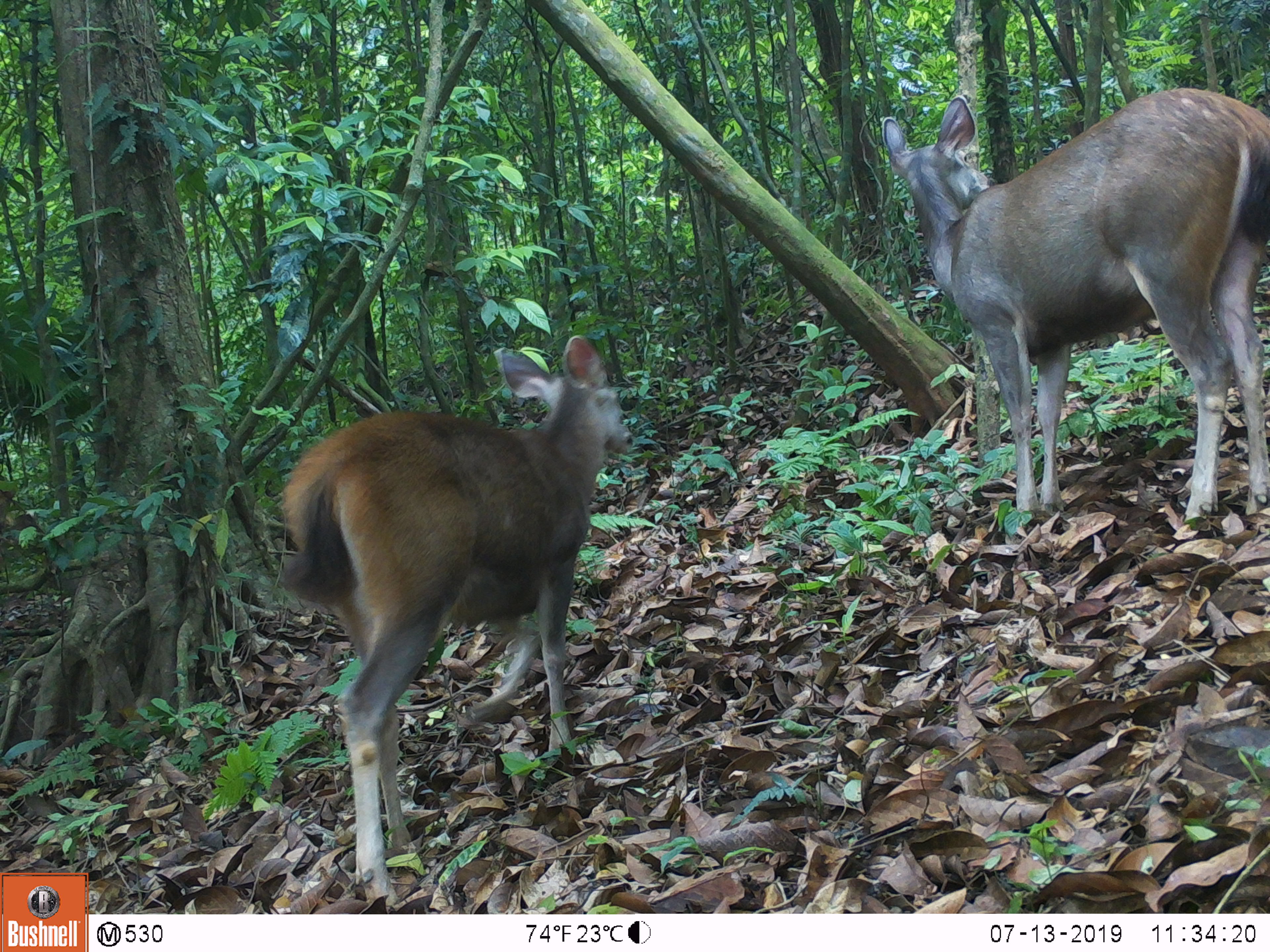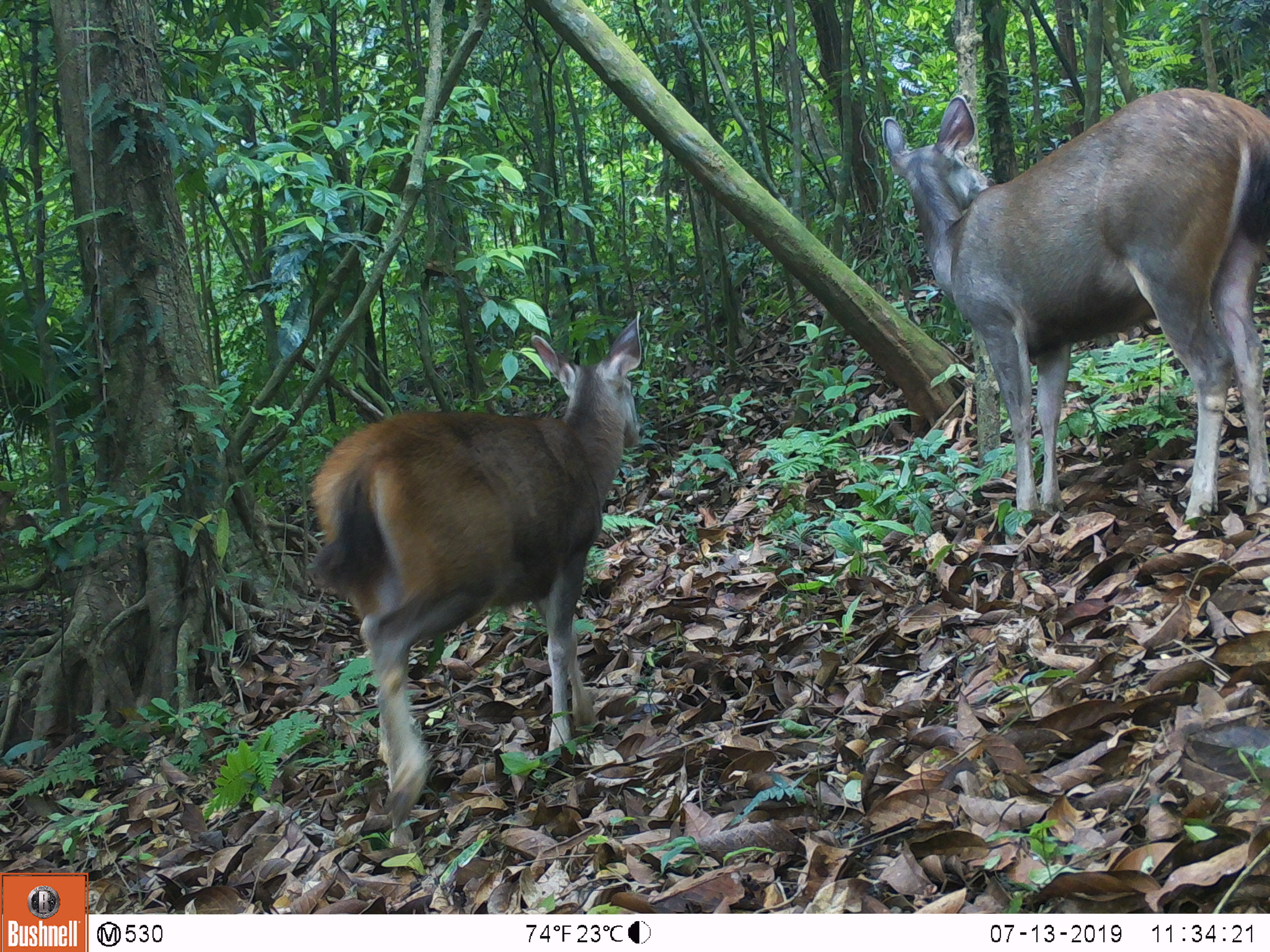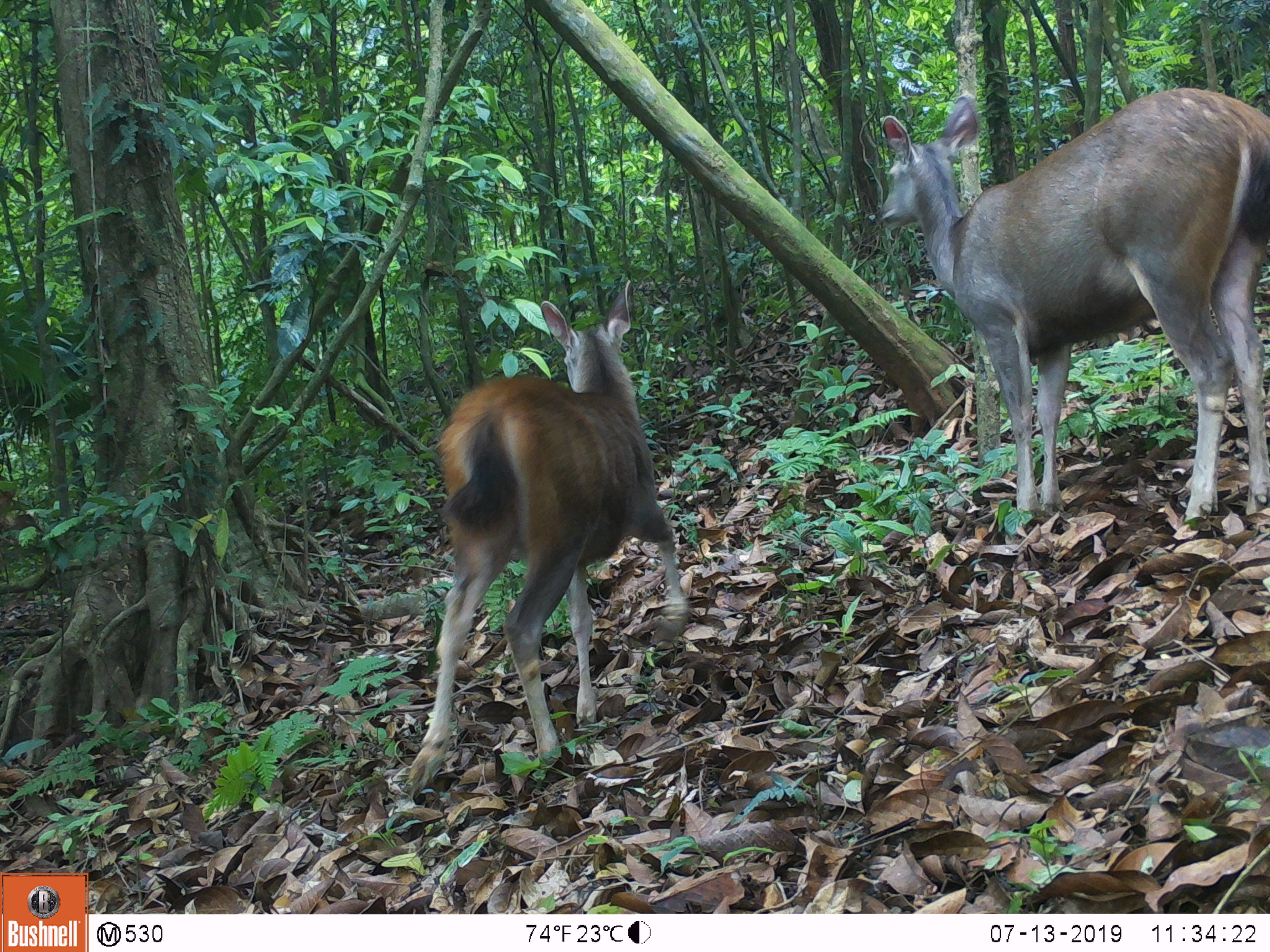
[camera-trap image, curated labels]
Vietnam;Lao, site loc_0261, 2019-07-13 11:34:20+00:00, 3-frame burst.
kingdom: Animalia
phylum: Chordata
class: Mammalia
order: Artiodactyla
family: Cervidae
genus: Rusa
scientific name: Rusa unicolor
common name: sambar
Sambar (Rusa unicolor). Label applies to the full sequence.